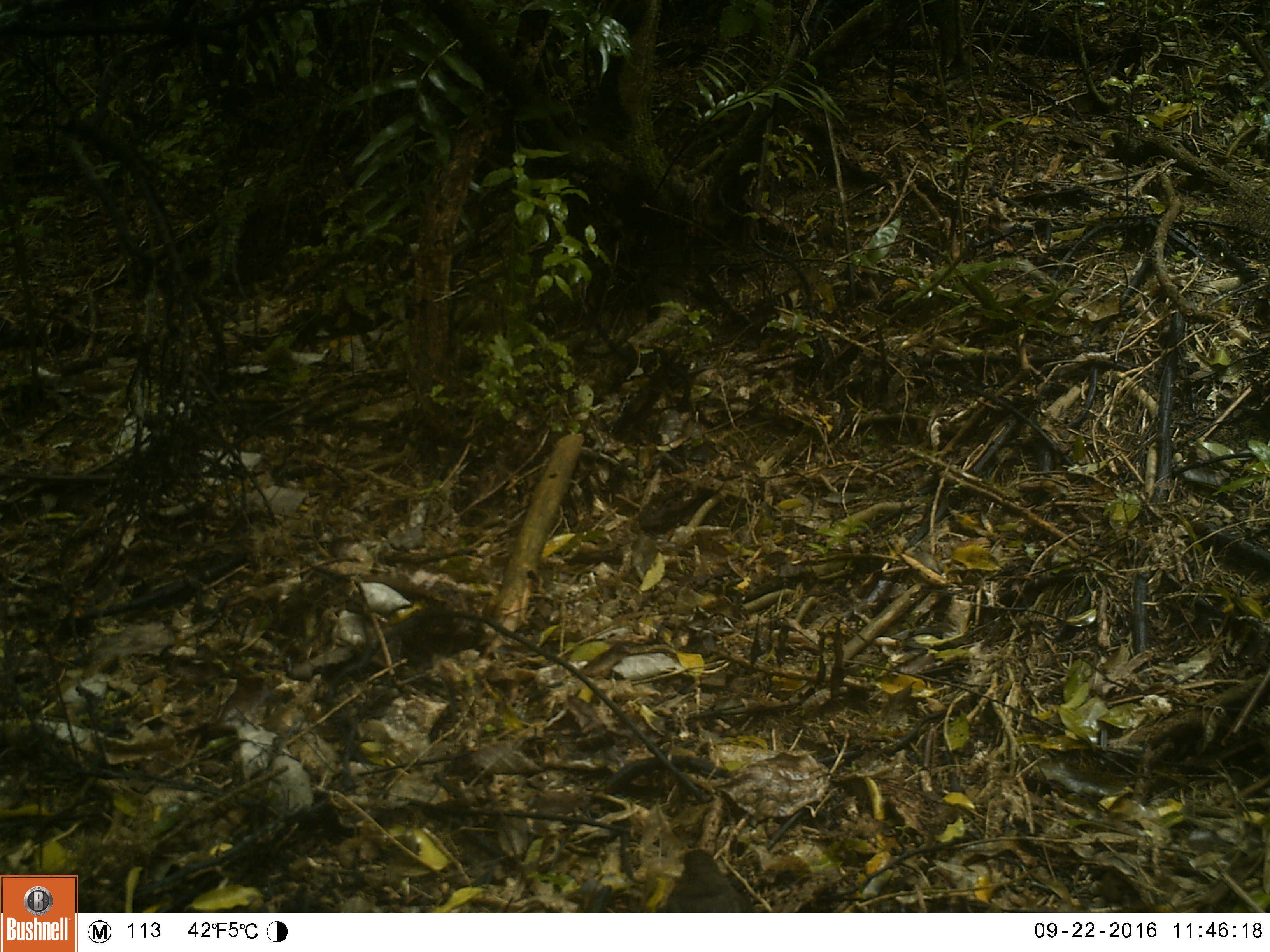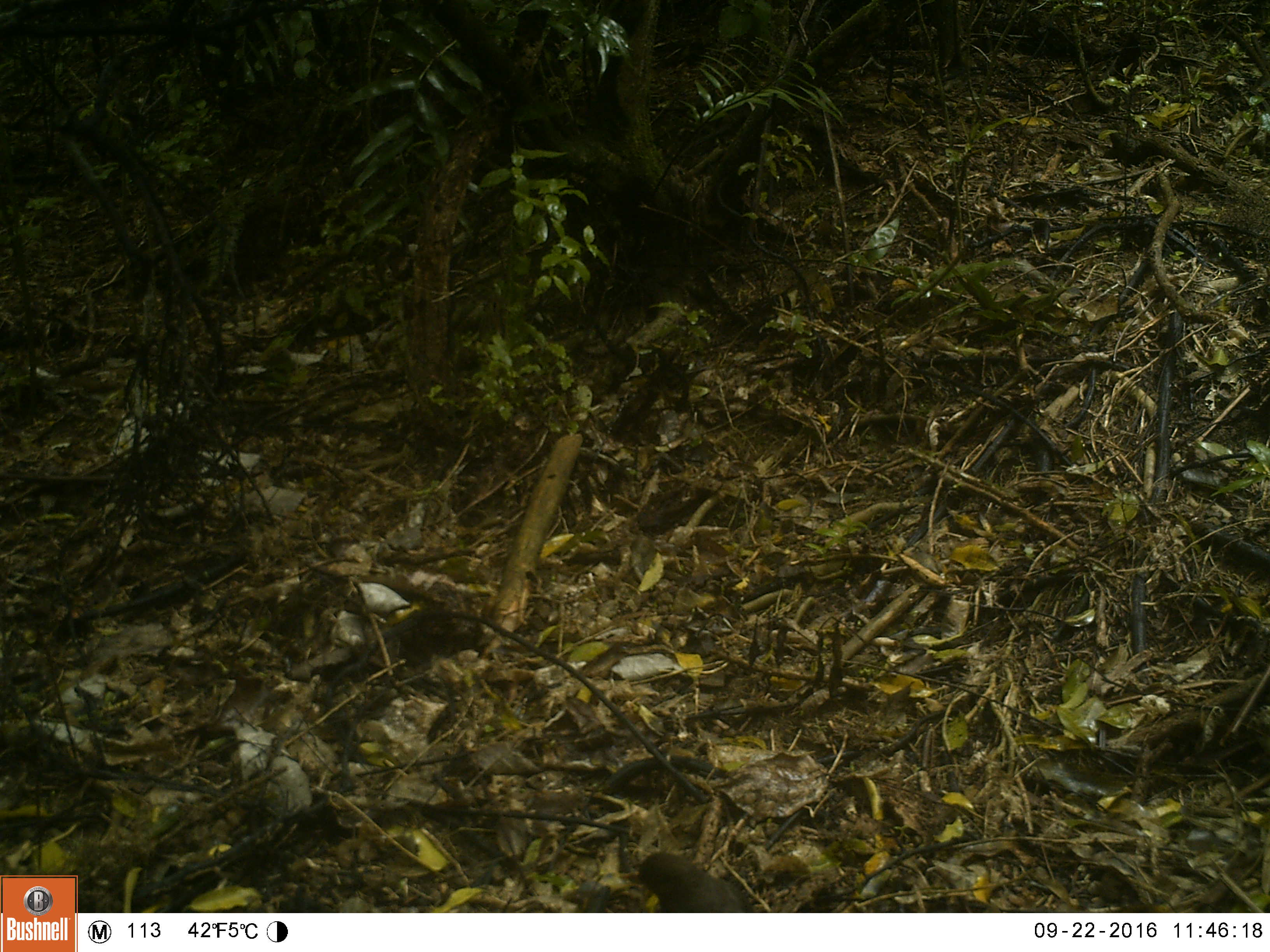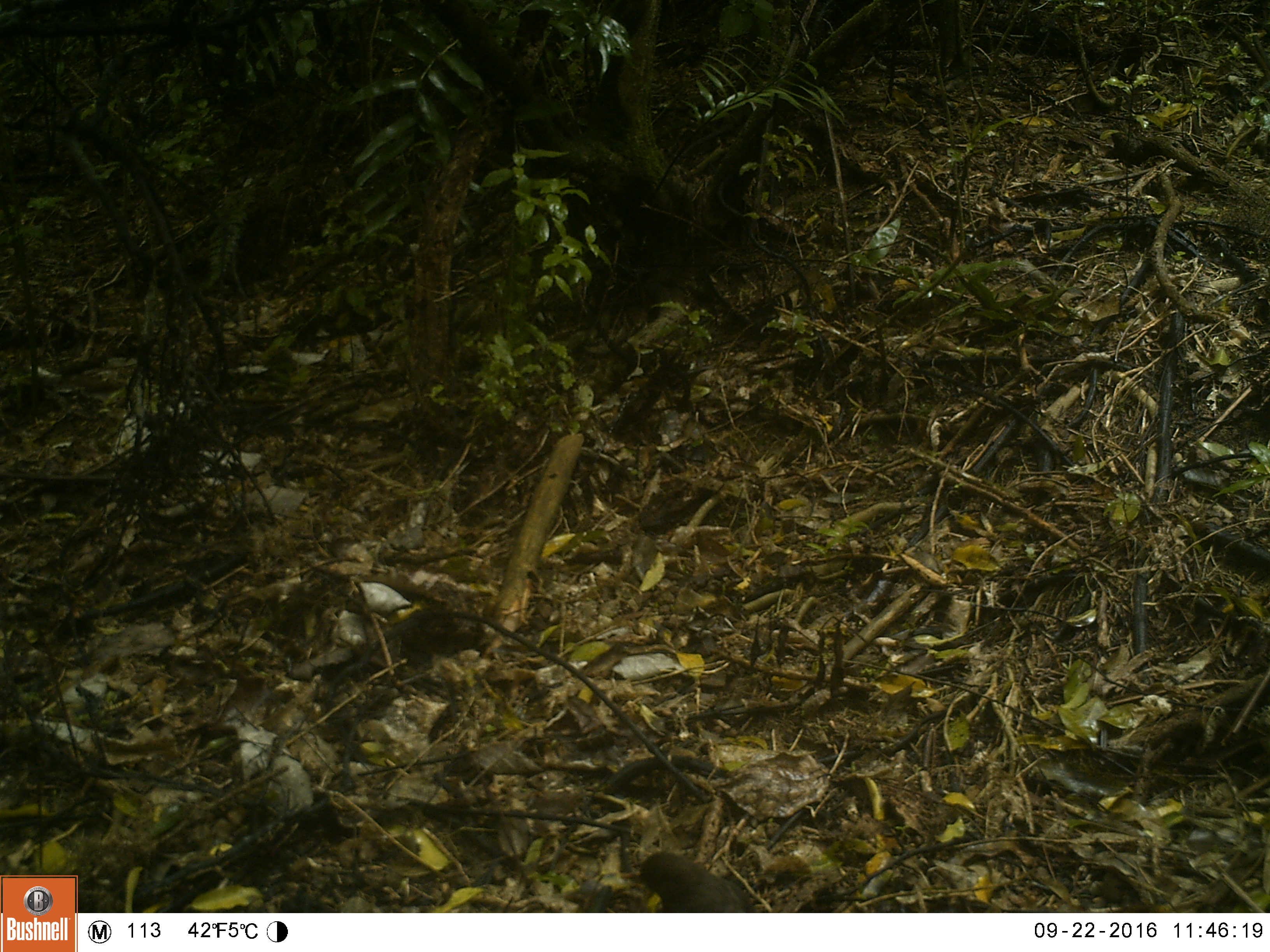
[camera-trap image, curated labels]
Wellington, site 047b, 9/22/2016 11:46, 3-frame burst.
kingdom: Animalia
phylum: Chordata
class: Aves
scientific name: Aves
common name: bird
Bird (Aves).